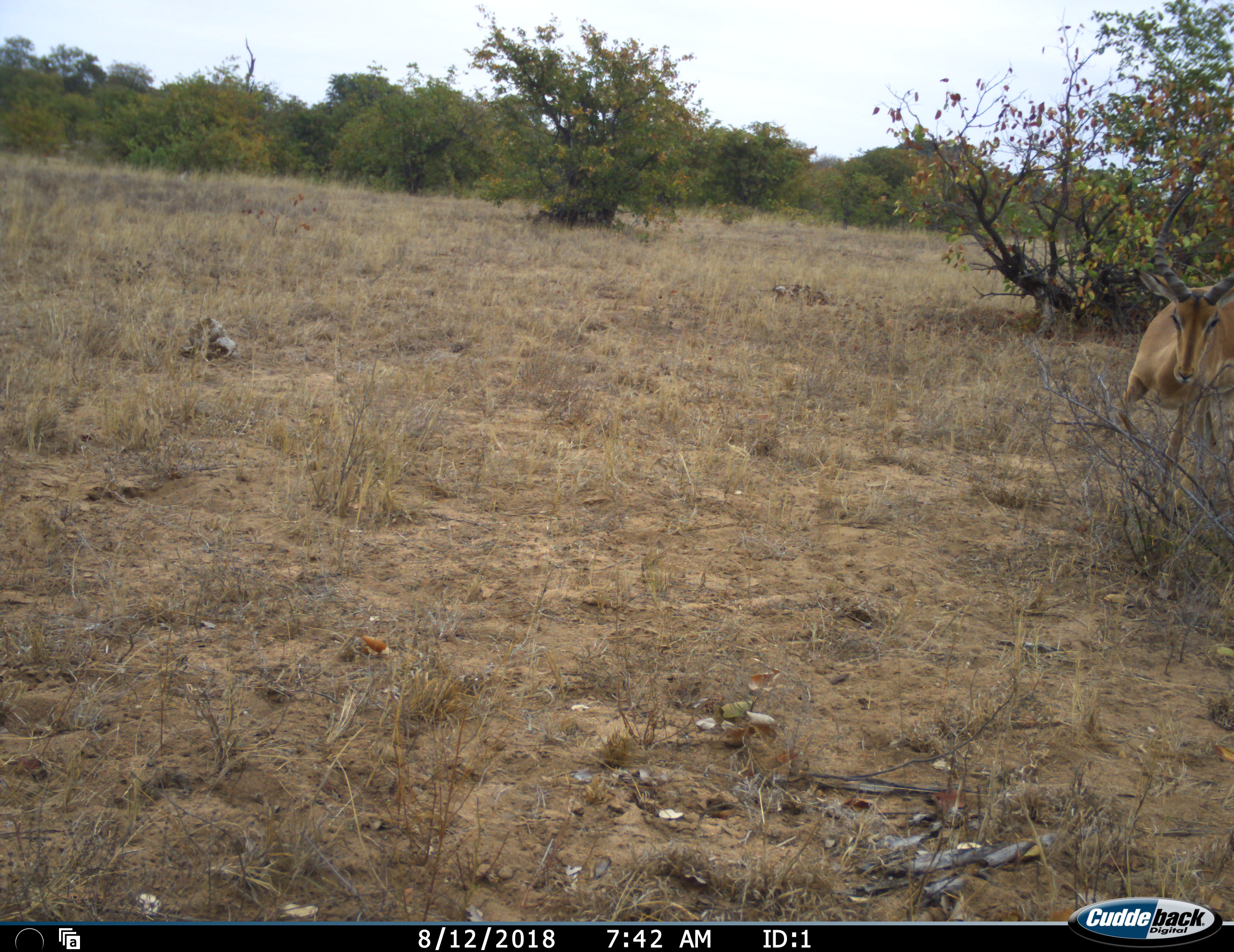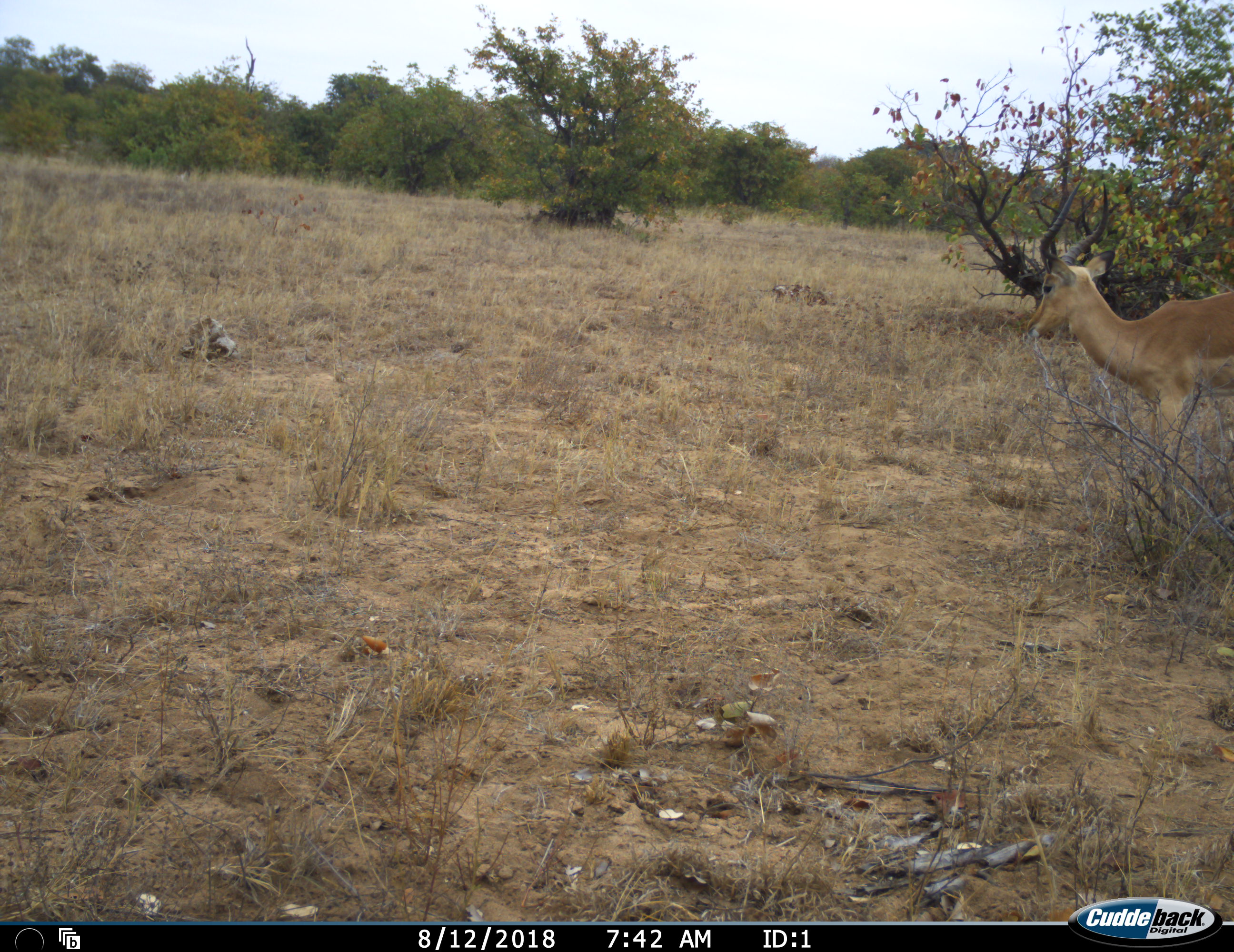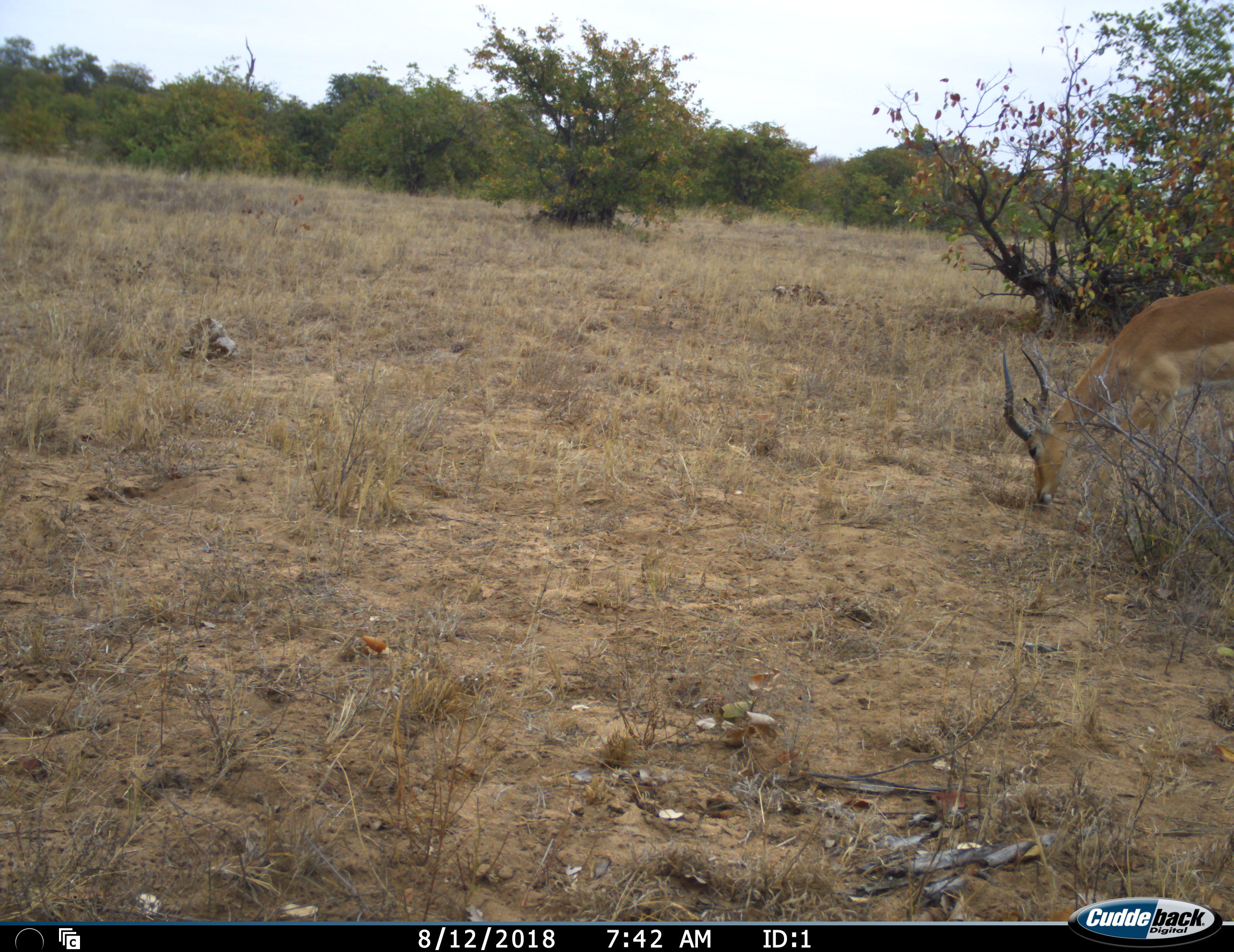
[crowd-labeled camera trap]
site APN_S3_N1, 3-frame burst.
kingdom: Animalia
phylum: Chordata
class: Mammalia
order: Artiodactyla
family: Bovidae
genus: Aepyceros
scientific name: Aepyceros melampus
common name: impala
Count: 1.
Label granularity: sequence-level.